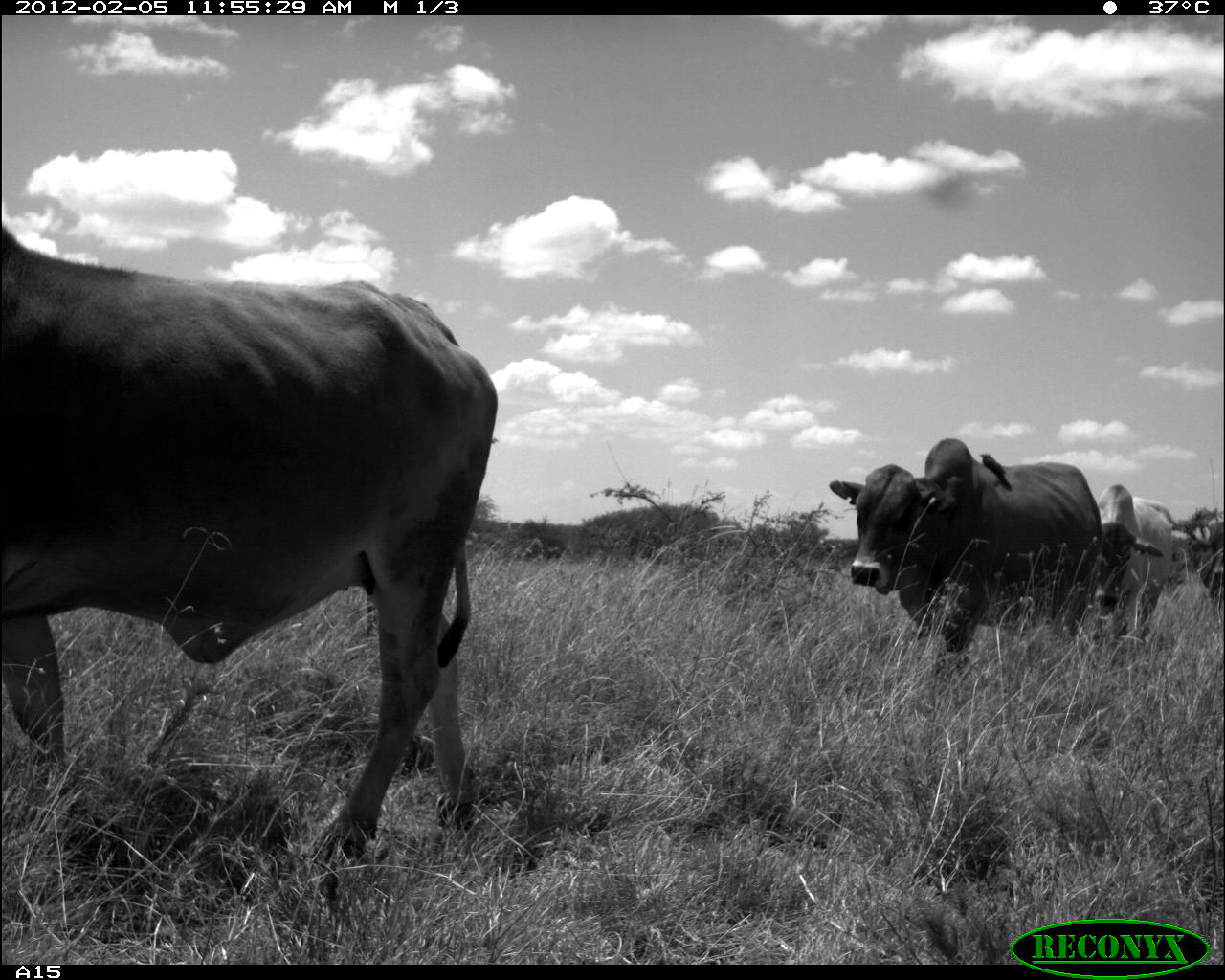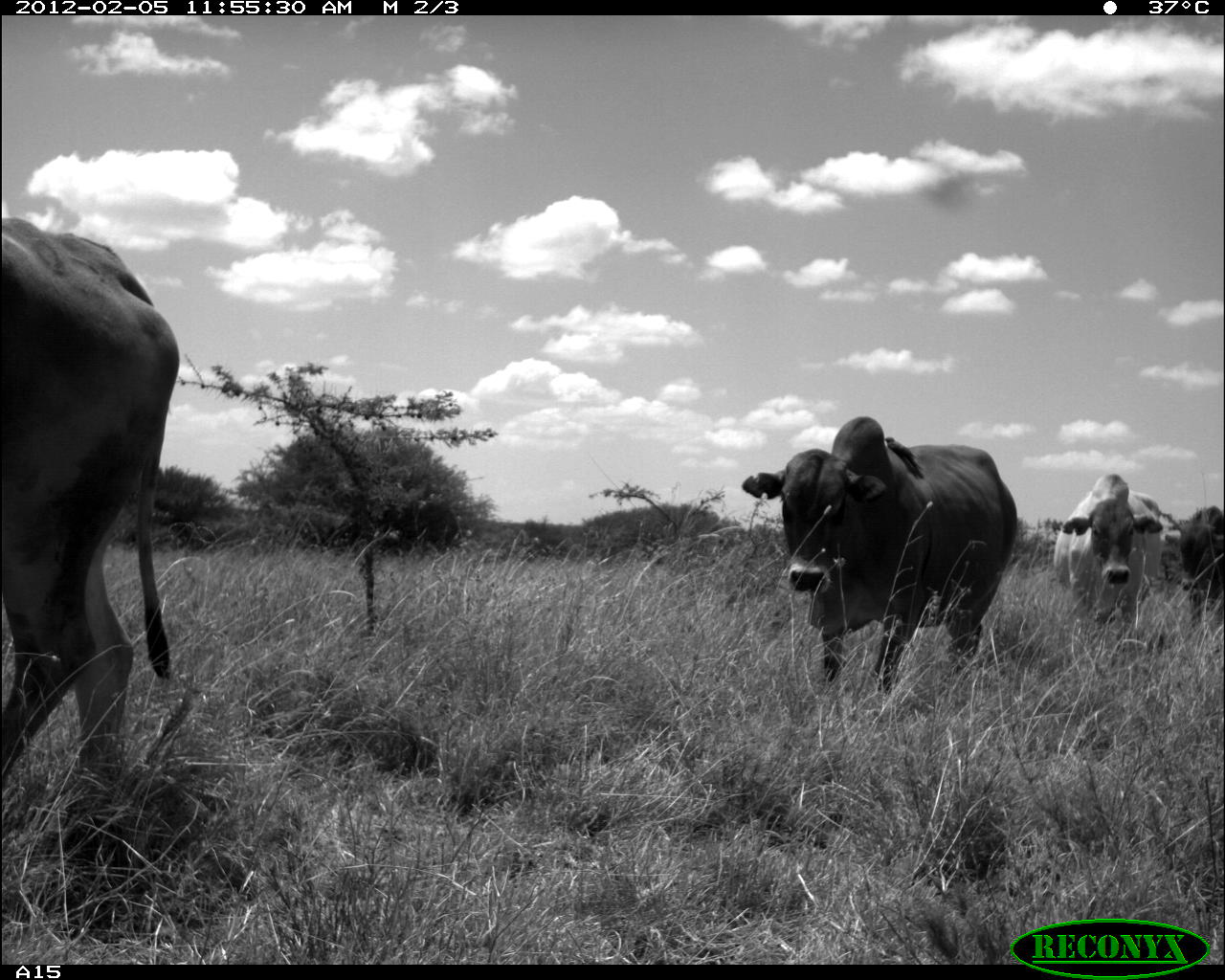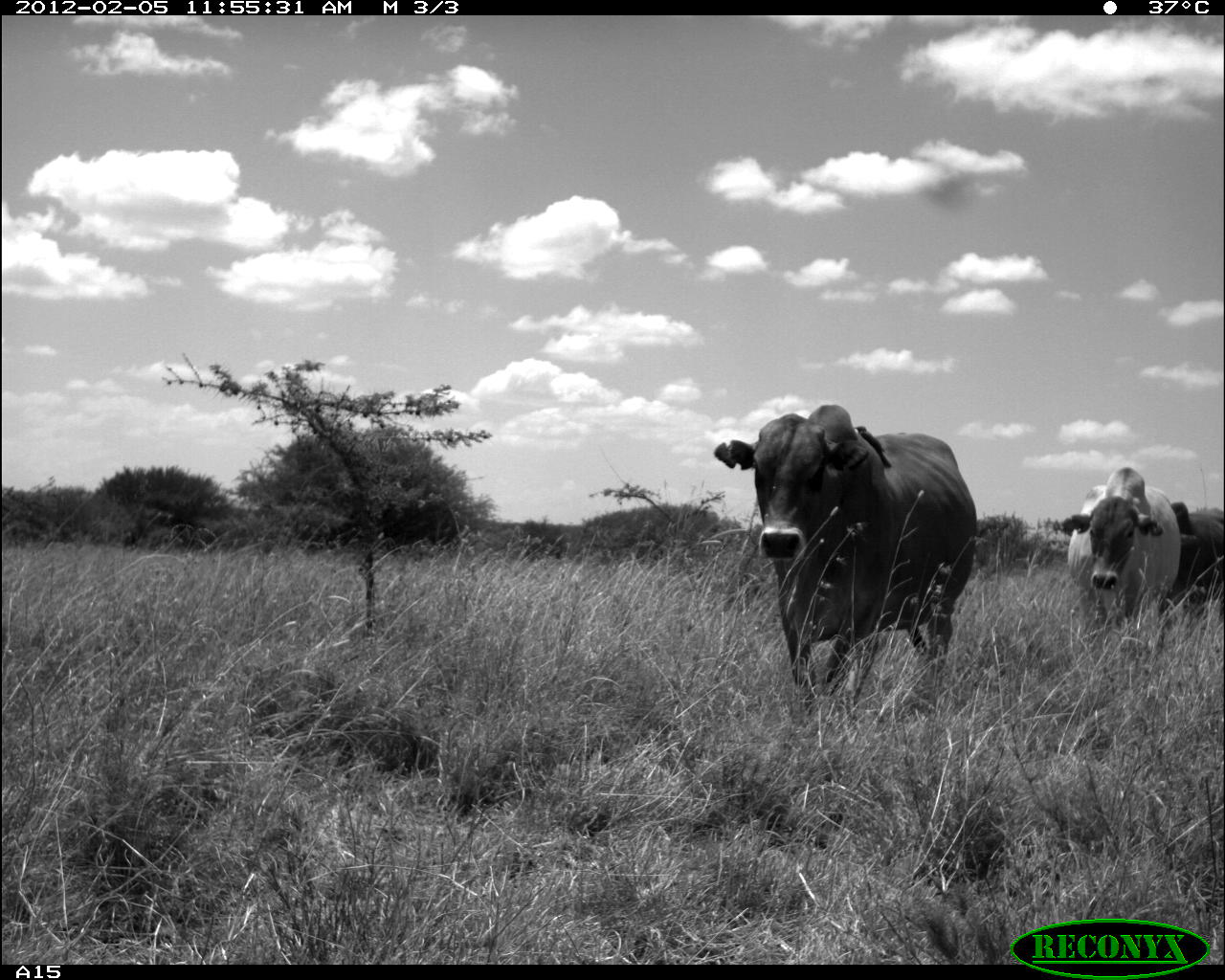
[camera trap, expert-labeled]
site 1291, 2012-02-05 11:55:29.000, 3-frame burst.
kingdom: Animalia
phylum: Chordata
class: Mammalia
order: Artiodactyla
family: Bovidae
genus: Bos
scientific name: Bos taurus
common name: domestic cattle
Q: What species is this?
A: Bos taurus (domestic cattle).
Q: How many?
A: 4.